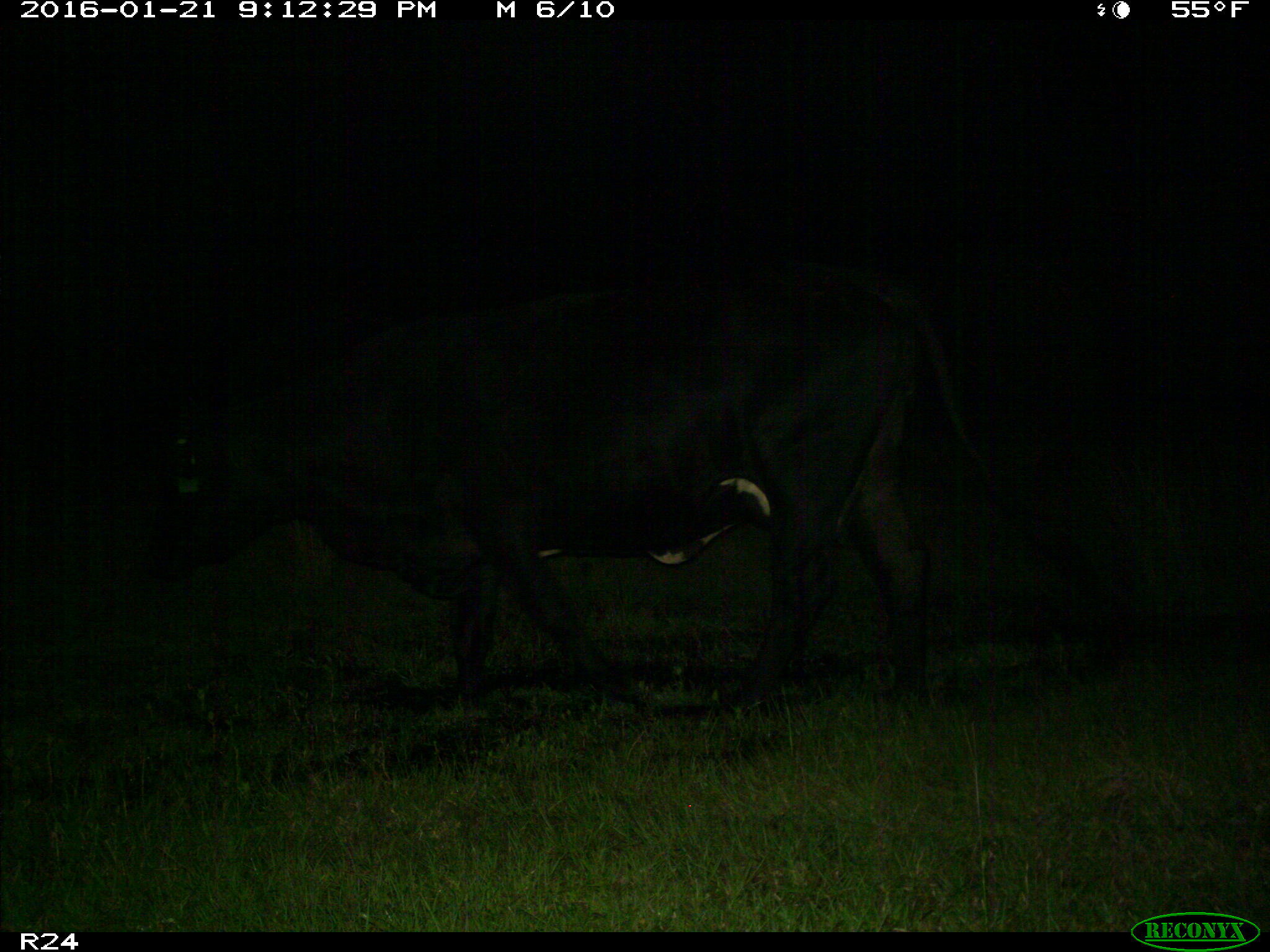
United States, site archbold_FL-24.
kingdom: Animalia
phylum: Chordata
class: Mammalia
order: Artiodactyla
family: Bovidae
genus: Bos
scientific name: Bos taurus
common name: domestic cow